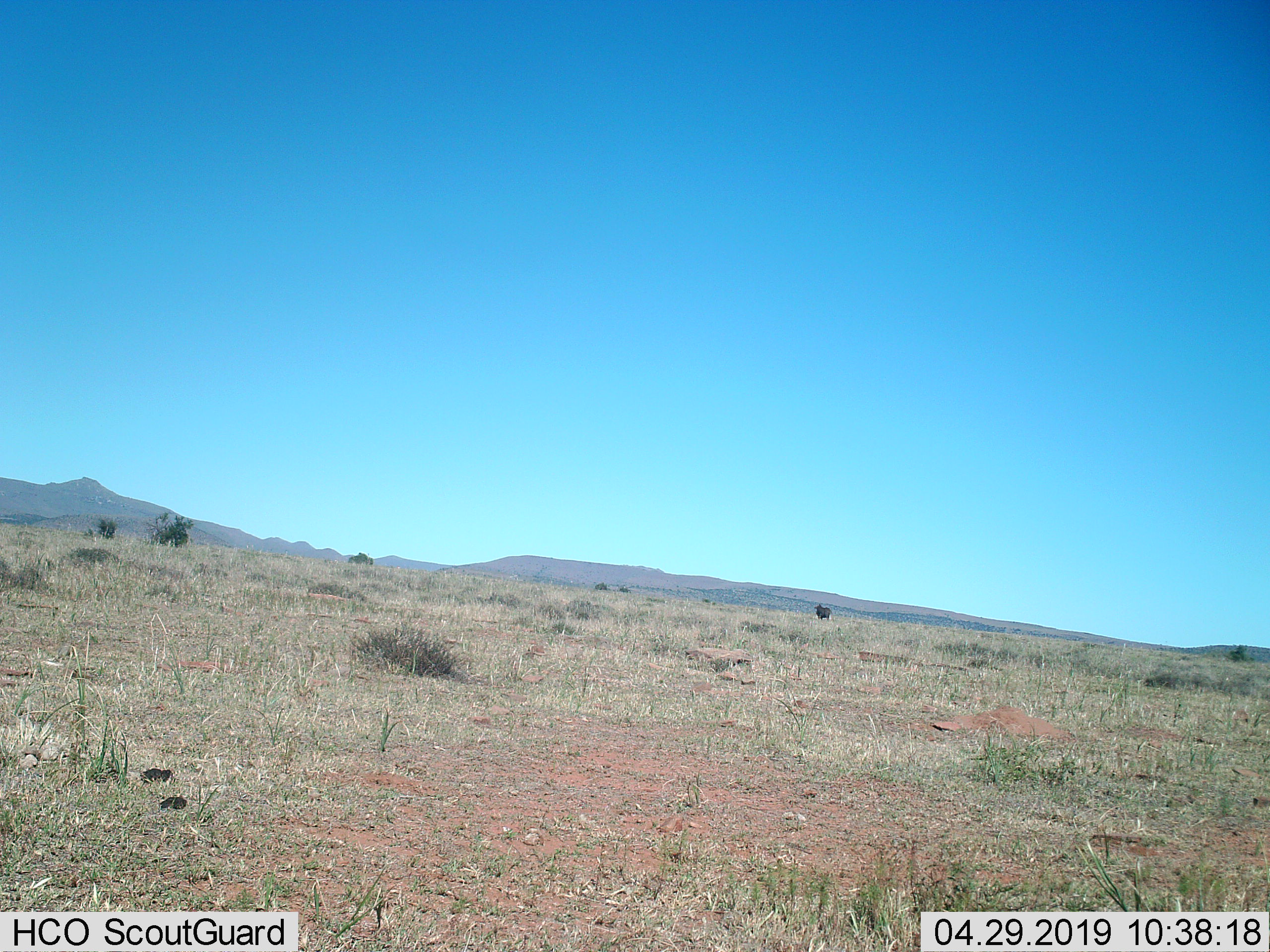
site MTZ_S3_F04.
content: unidentified animal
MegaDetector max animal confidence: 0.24